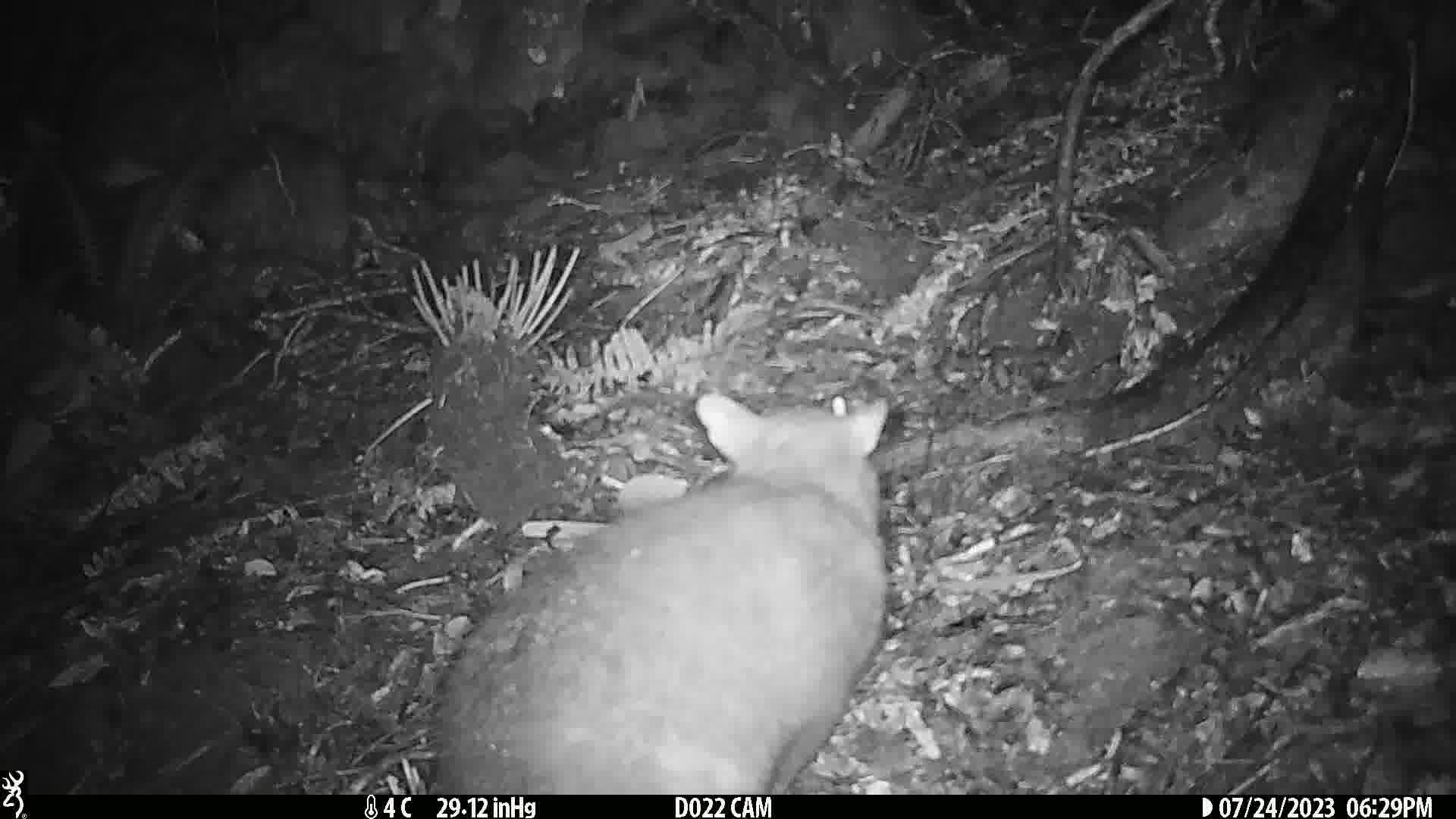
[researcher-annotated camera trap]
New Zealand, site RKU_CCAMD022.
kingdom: Animalia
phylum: Chordata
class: Mammalia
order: Diprotodontia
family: Phalangeridae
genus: Trichosurus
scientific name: Trichosurus vulpecula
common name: common brushtail possum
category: possum